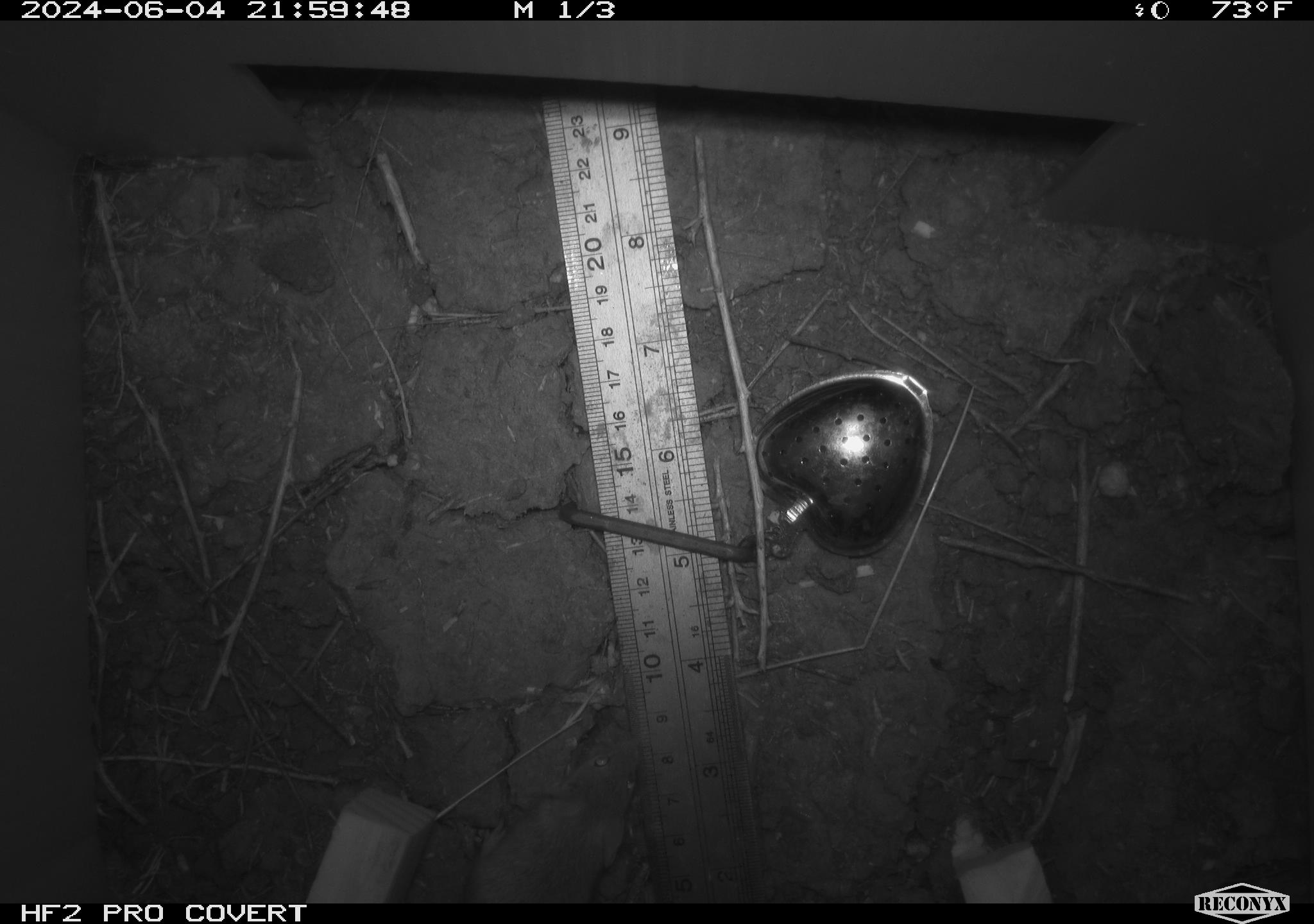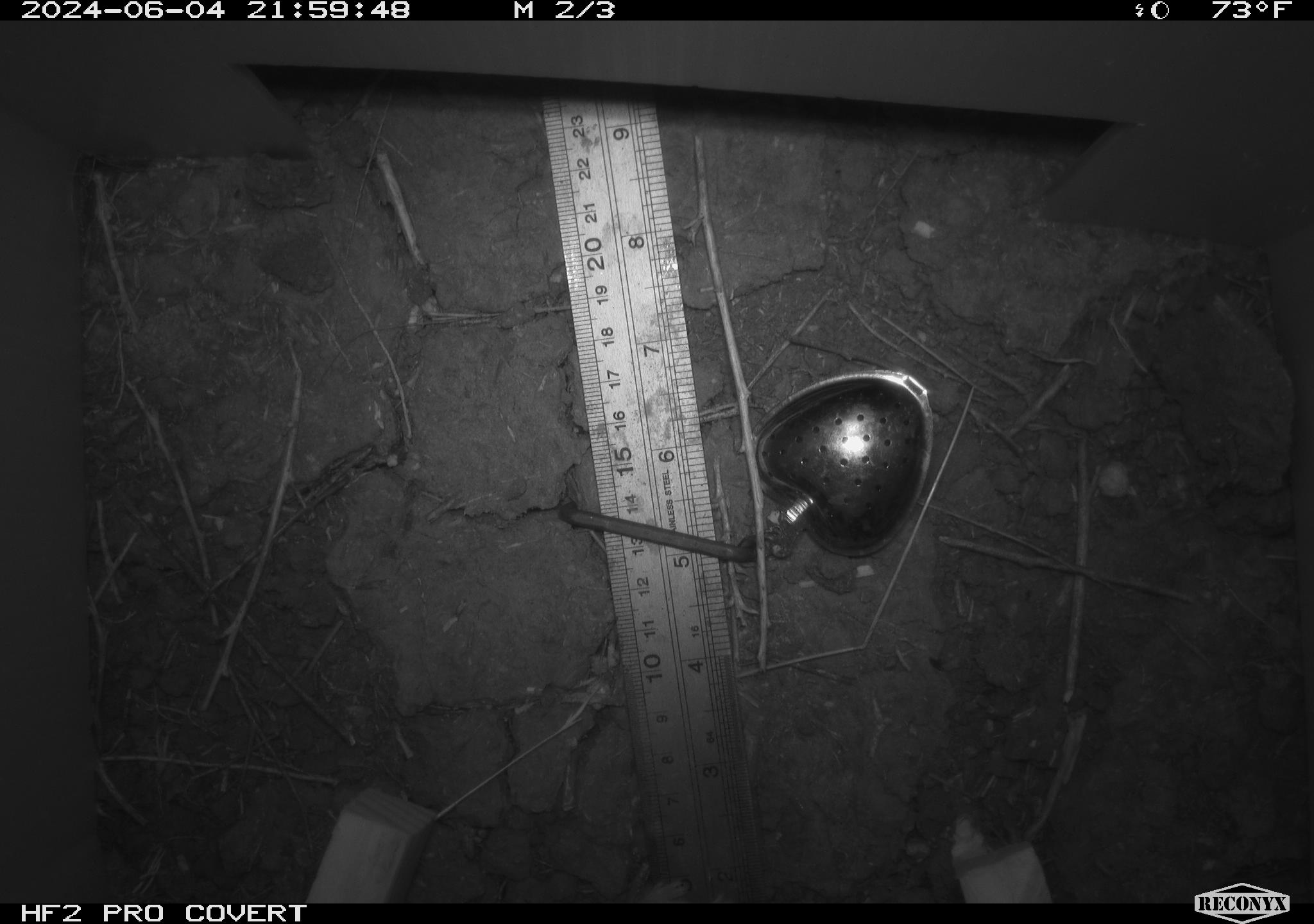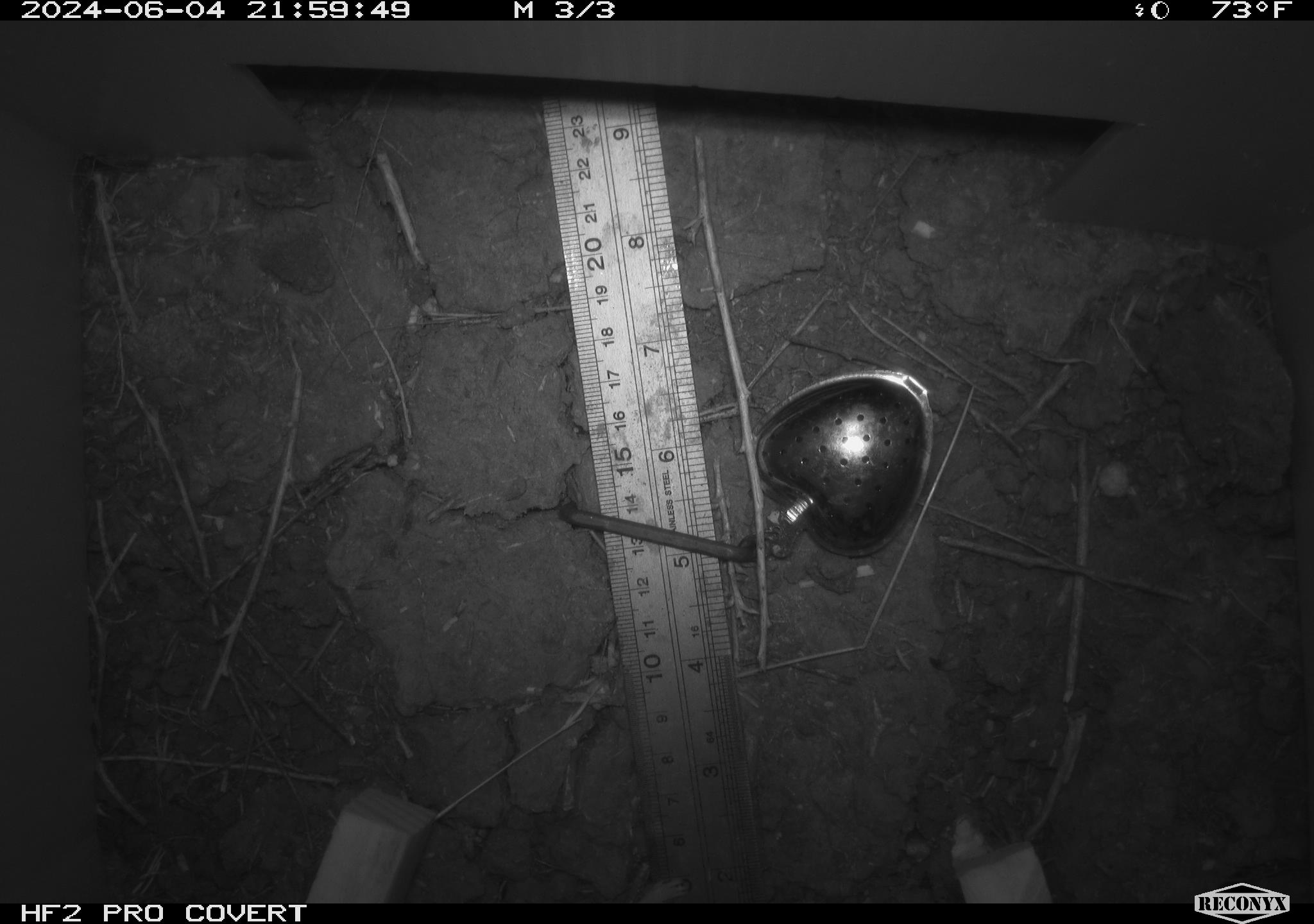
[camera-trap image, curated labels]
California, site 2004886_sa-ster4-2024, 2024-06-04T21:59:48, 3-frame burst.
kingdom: Animalia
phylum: Chordata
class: Mammalia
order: Rodentia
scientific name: Rodentia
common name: mouse species